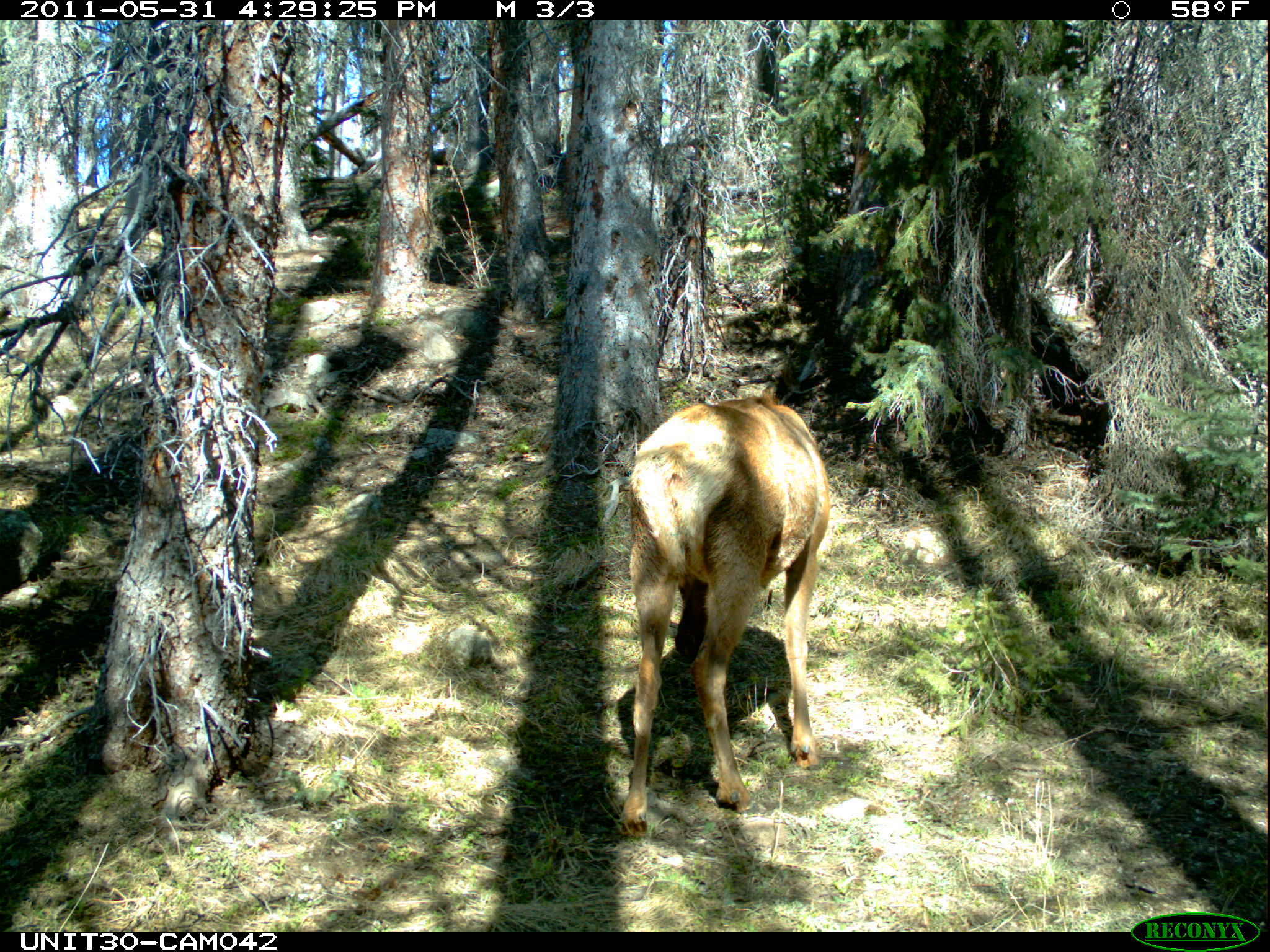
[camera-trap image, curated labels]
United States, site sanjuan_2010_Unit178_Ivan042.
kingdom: Animalia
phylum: Chordata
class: Mammalia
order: Artiodactyla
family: Cervidae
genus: Cervus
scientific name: Cervus elaphus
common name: red deer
Cervus elaphus (red deer).